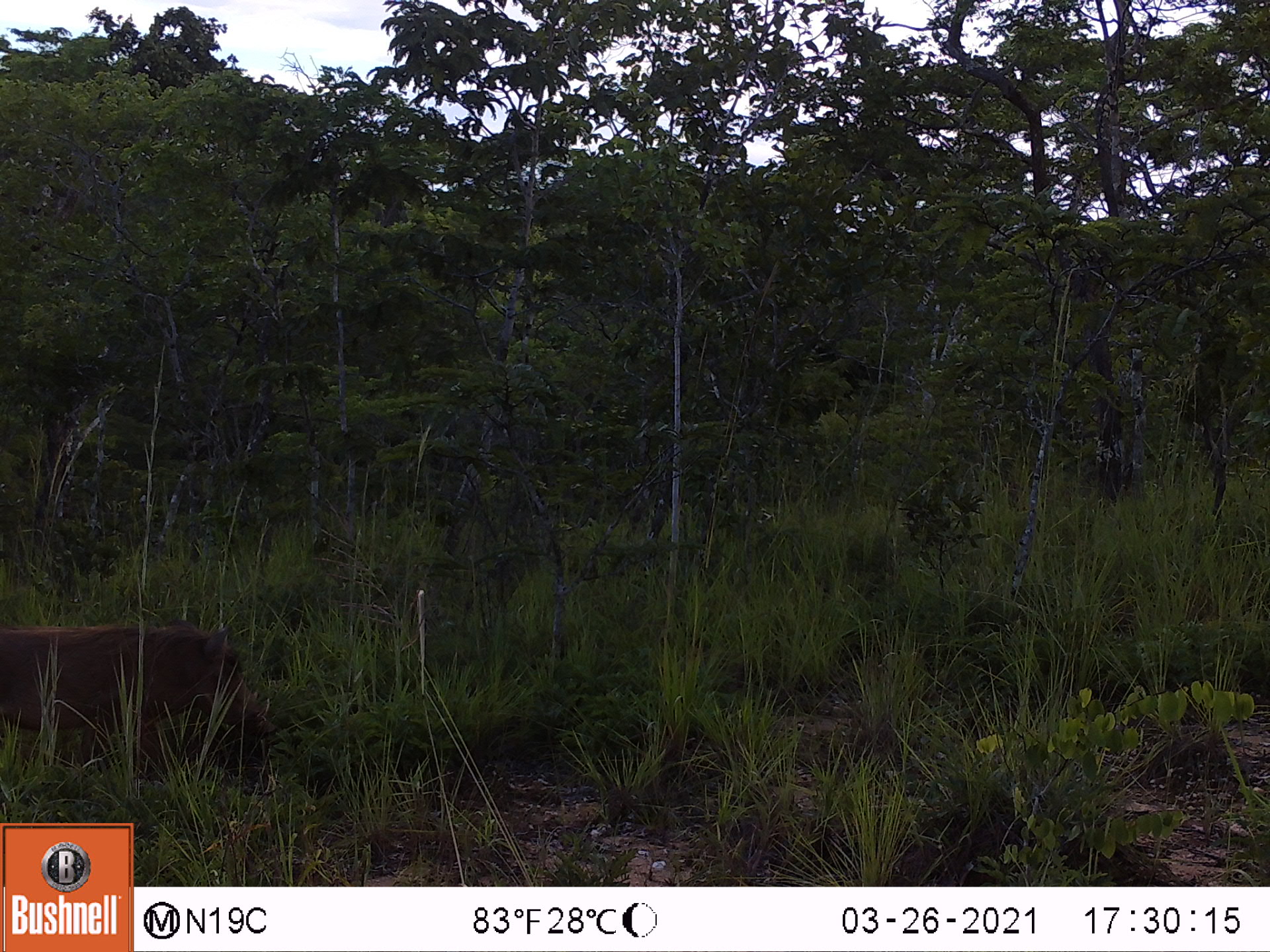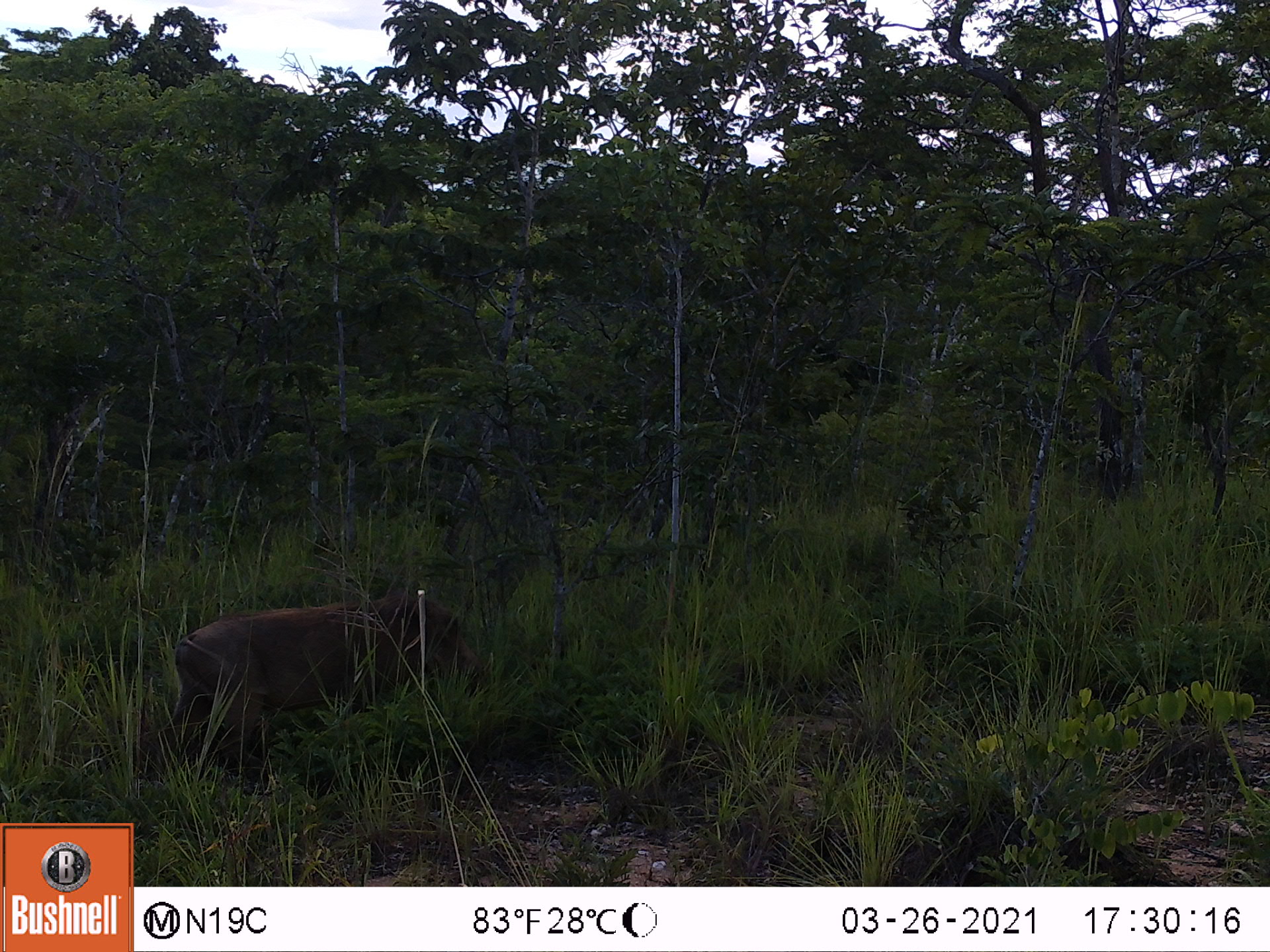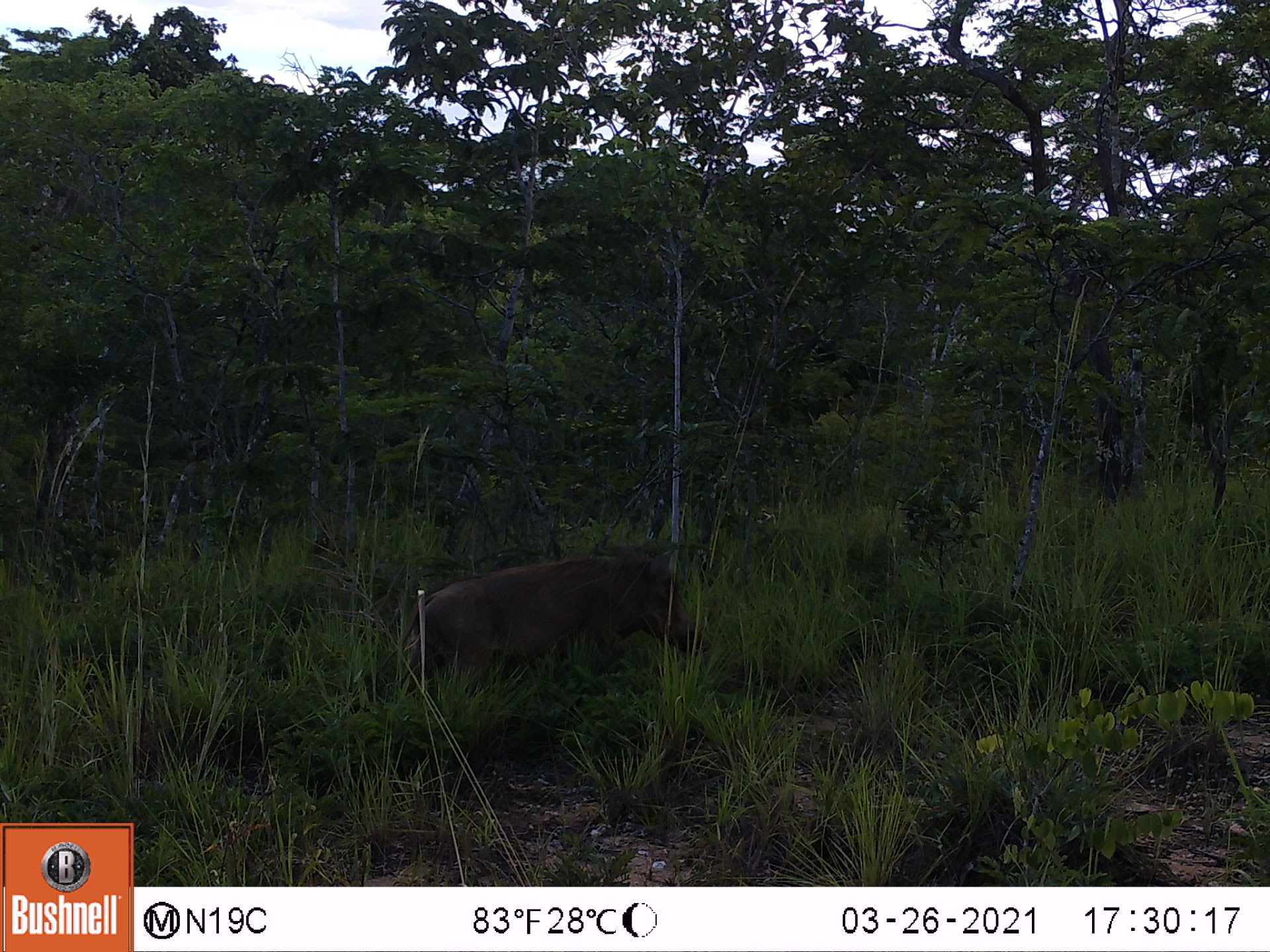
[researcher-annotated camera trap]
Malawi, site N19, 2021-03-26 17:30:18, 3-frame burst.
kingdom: Animalia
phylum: Chordata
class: Mammalia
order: Artiodactyla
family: Suidae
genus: Phacochoerus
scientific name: Phacochoerus africanus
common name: common warthog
Common warthog (Phacochoerus africanus), count 1.